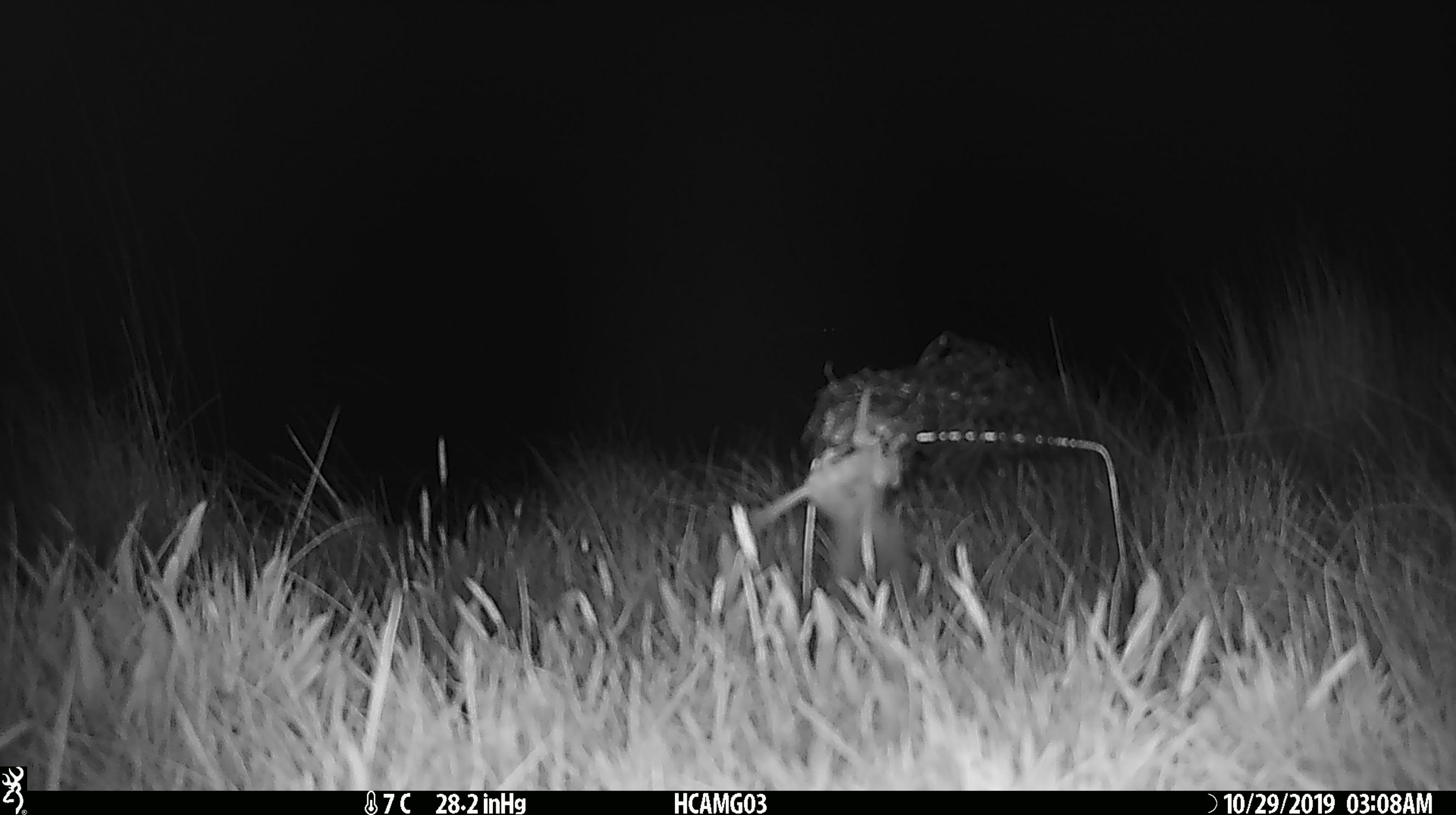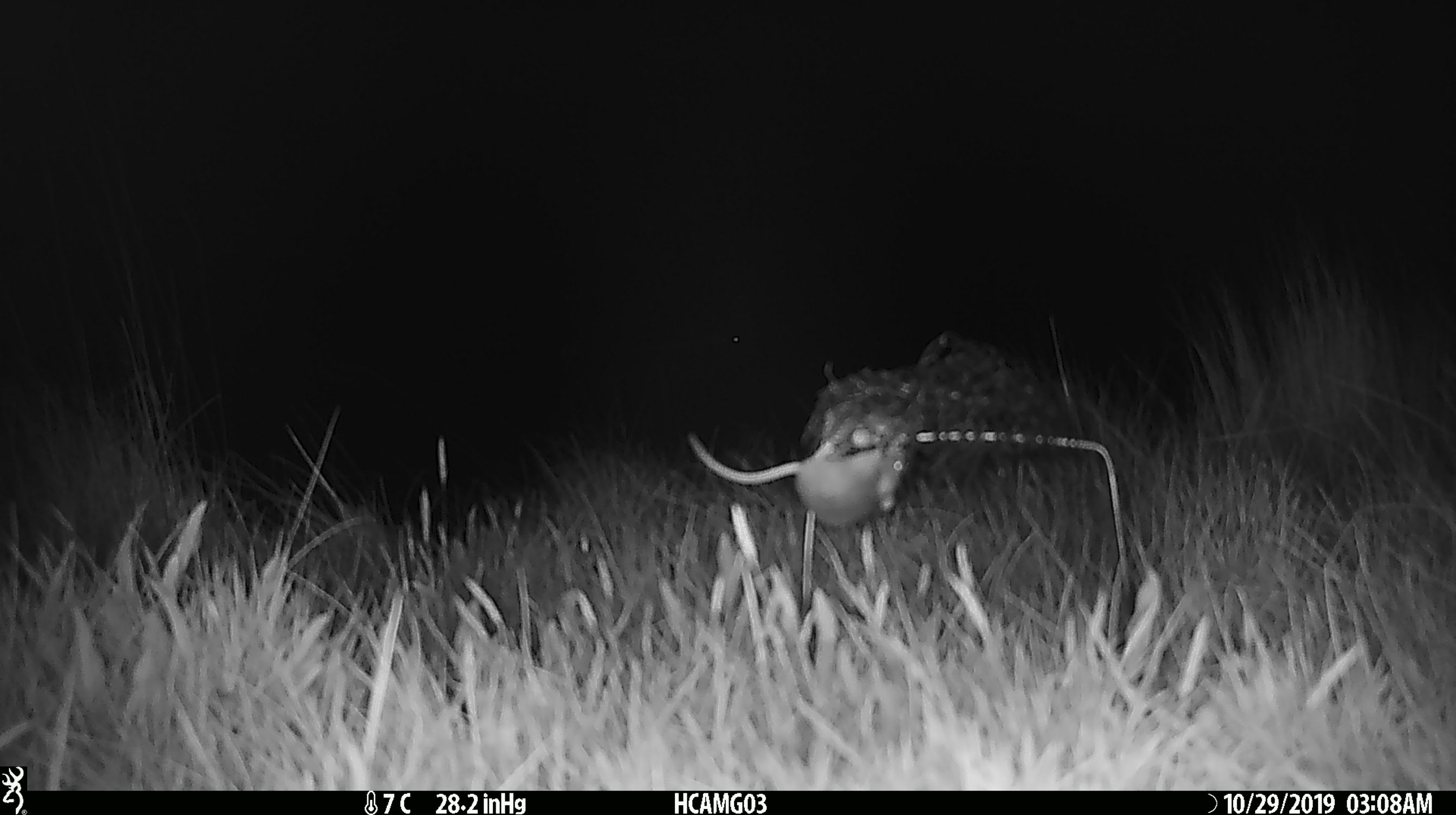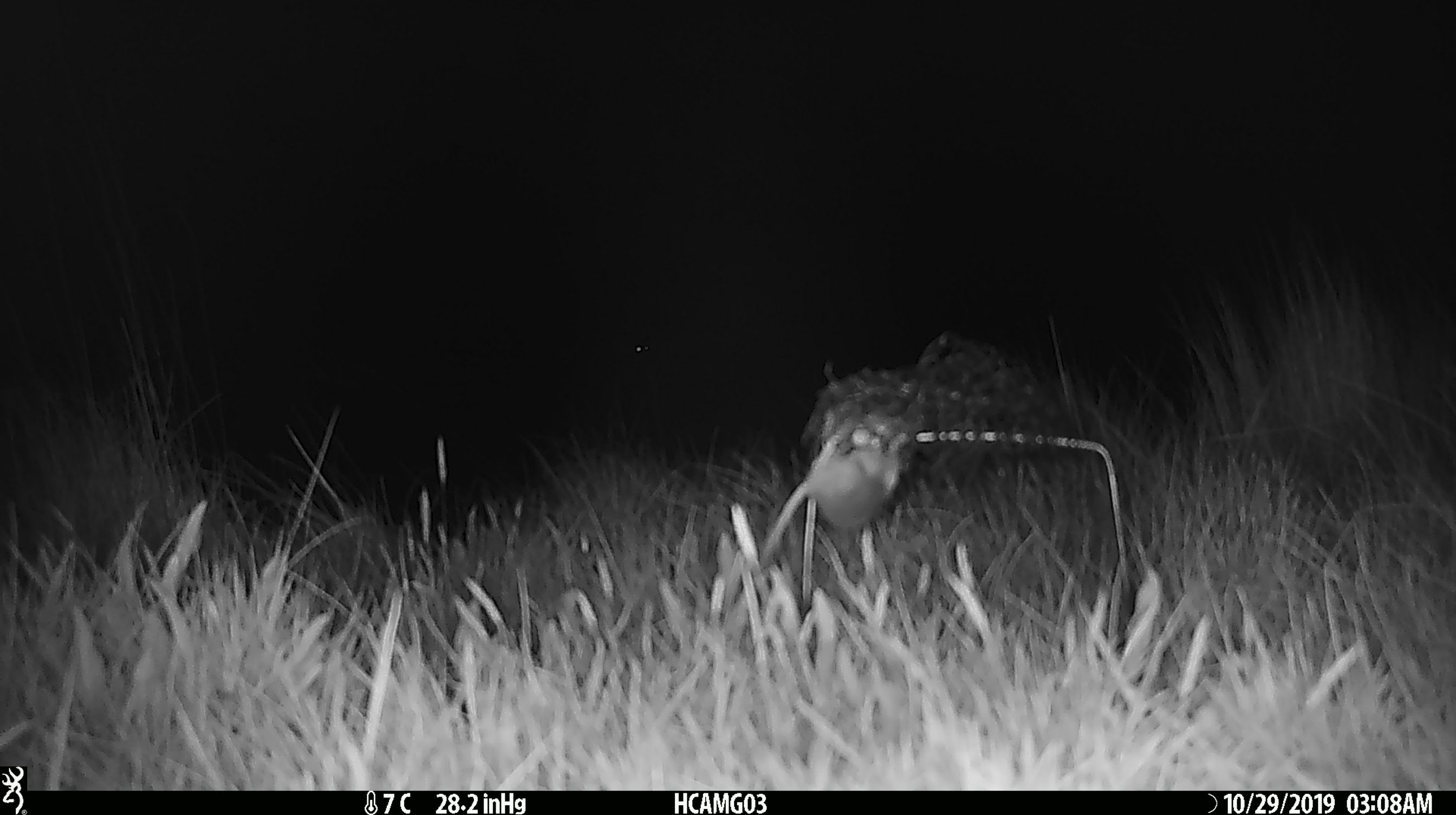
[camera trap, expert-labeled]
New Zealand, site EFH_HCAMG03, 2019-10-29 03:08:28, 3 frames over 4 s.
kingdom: Animalia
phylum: Chordata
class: Mammalia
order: Rodentia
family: Muridae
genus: Mus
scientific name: Mus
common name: mouse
Mouse (Mus).